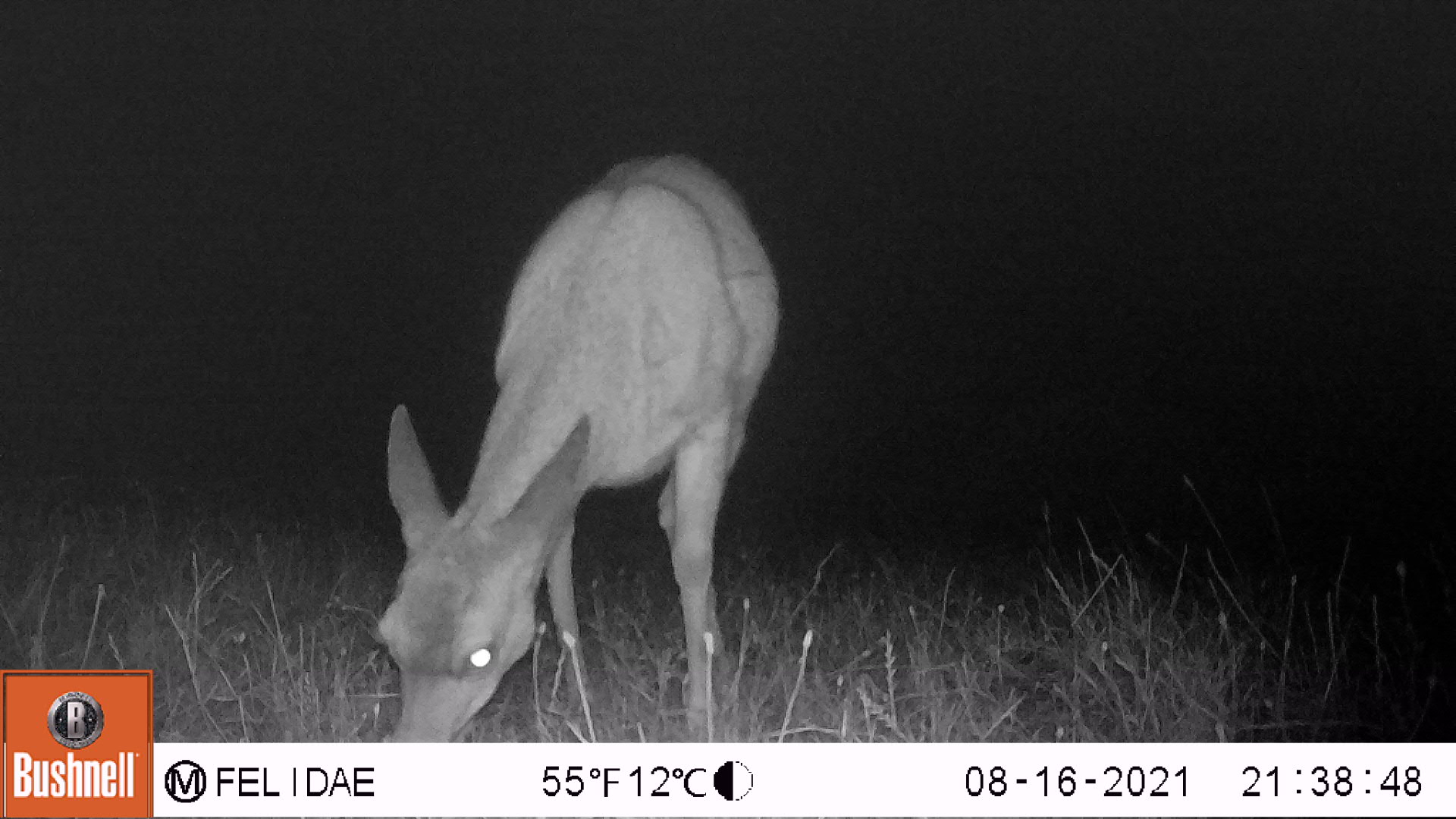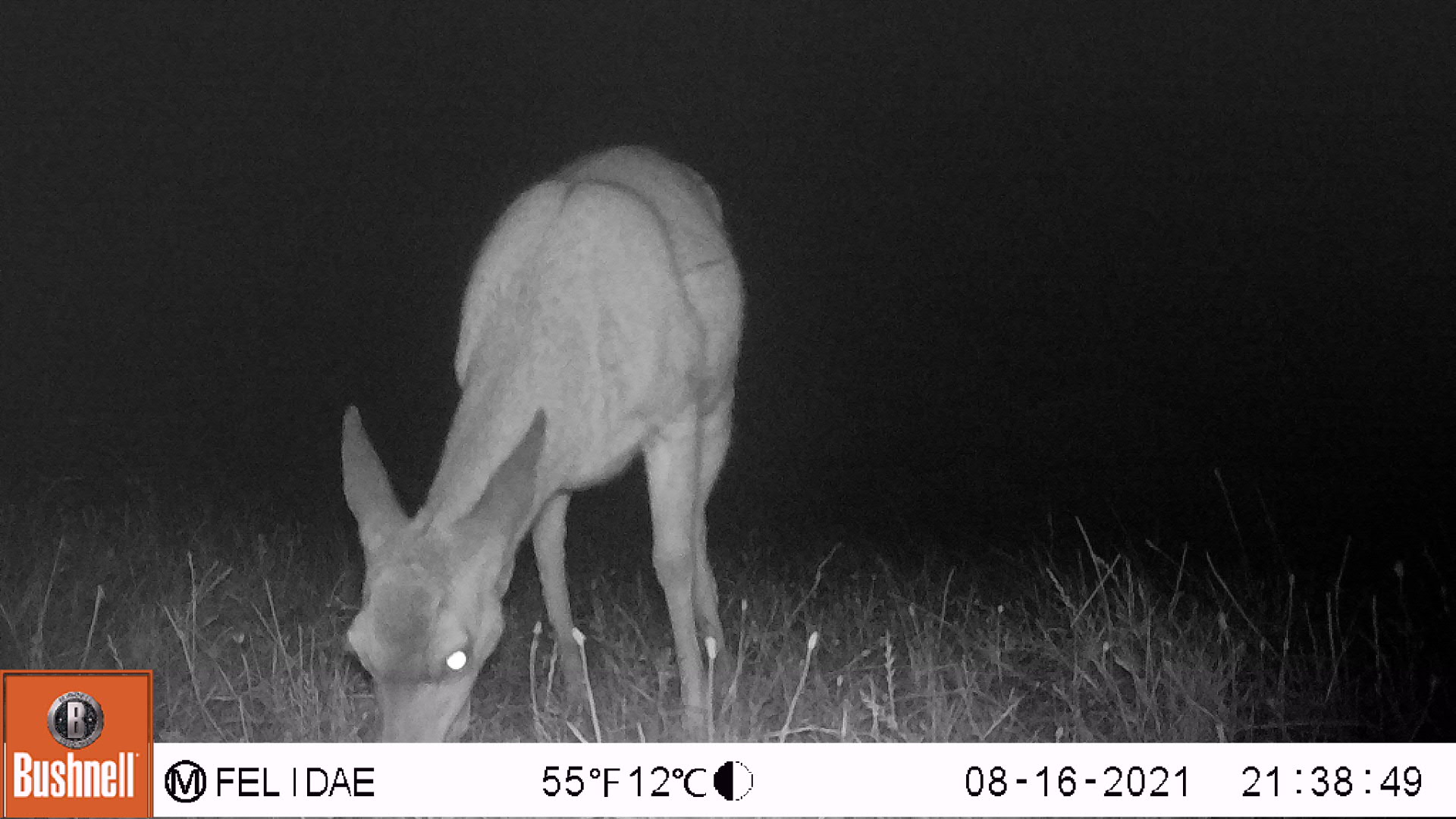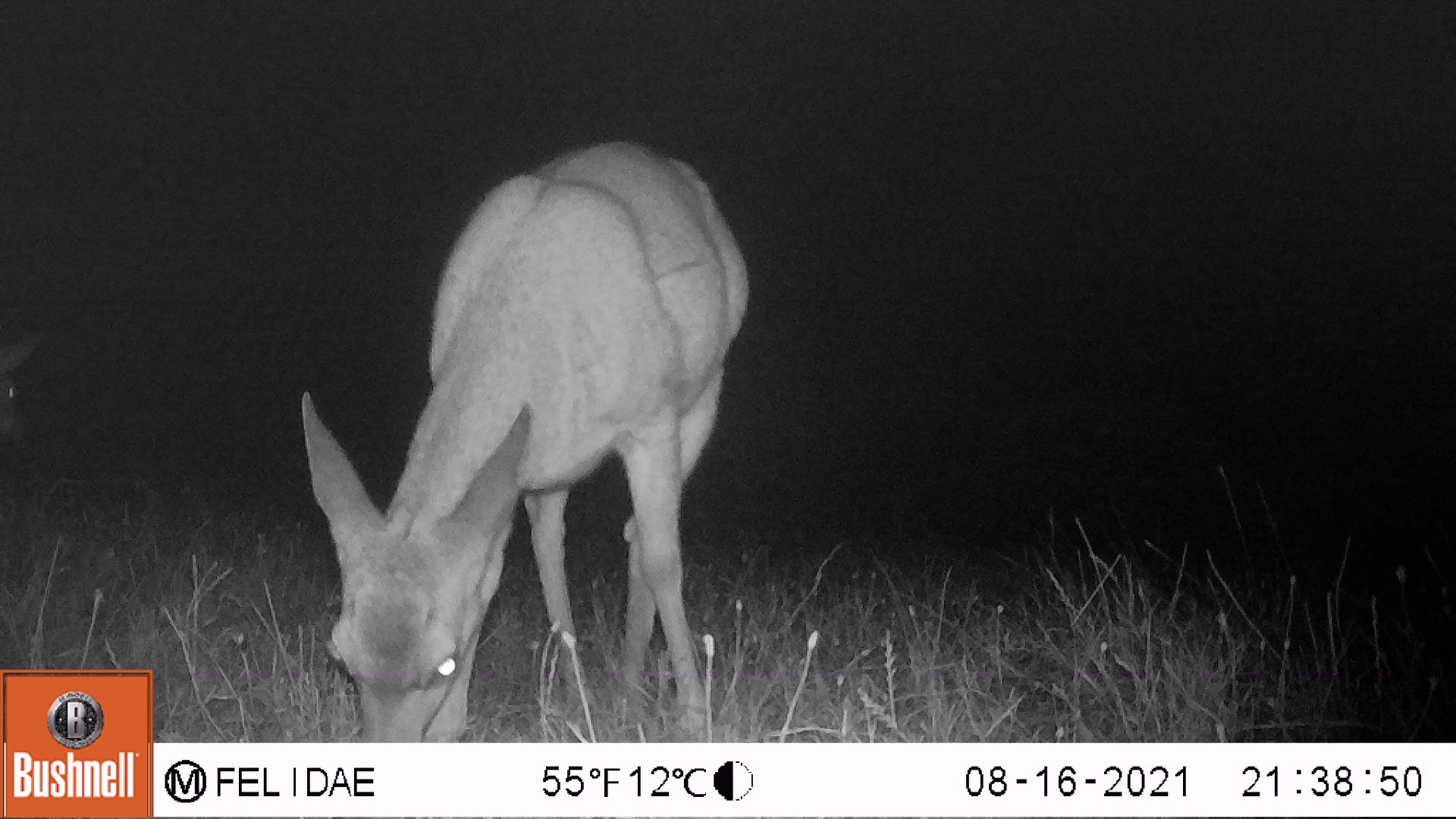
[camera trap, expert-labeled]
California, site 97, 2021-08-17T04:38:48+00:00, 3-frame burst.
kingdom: Animalia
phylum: Chordata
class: Mammalia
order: Artiodactyla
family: Cervidae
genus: Odocoileus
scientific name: Odocoileus hemionus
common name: mule deer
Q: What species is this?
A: Mule deer (Odocoileus hemionus).